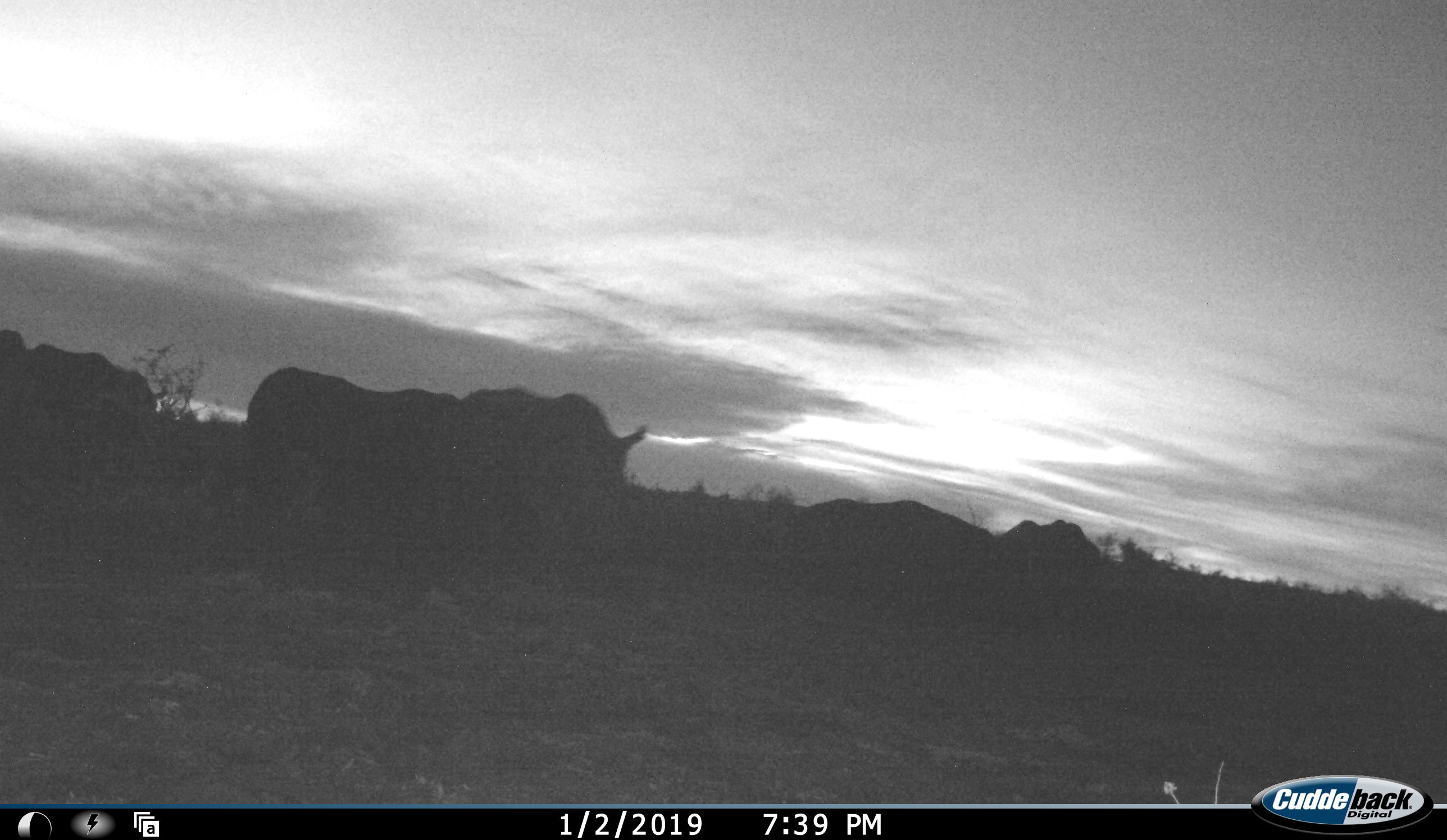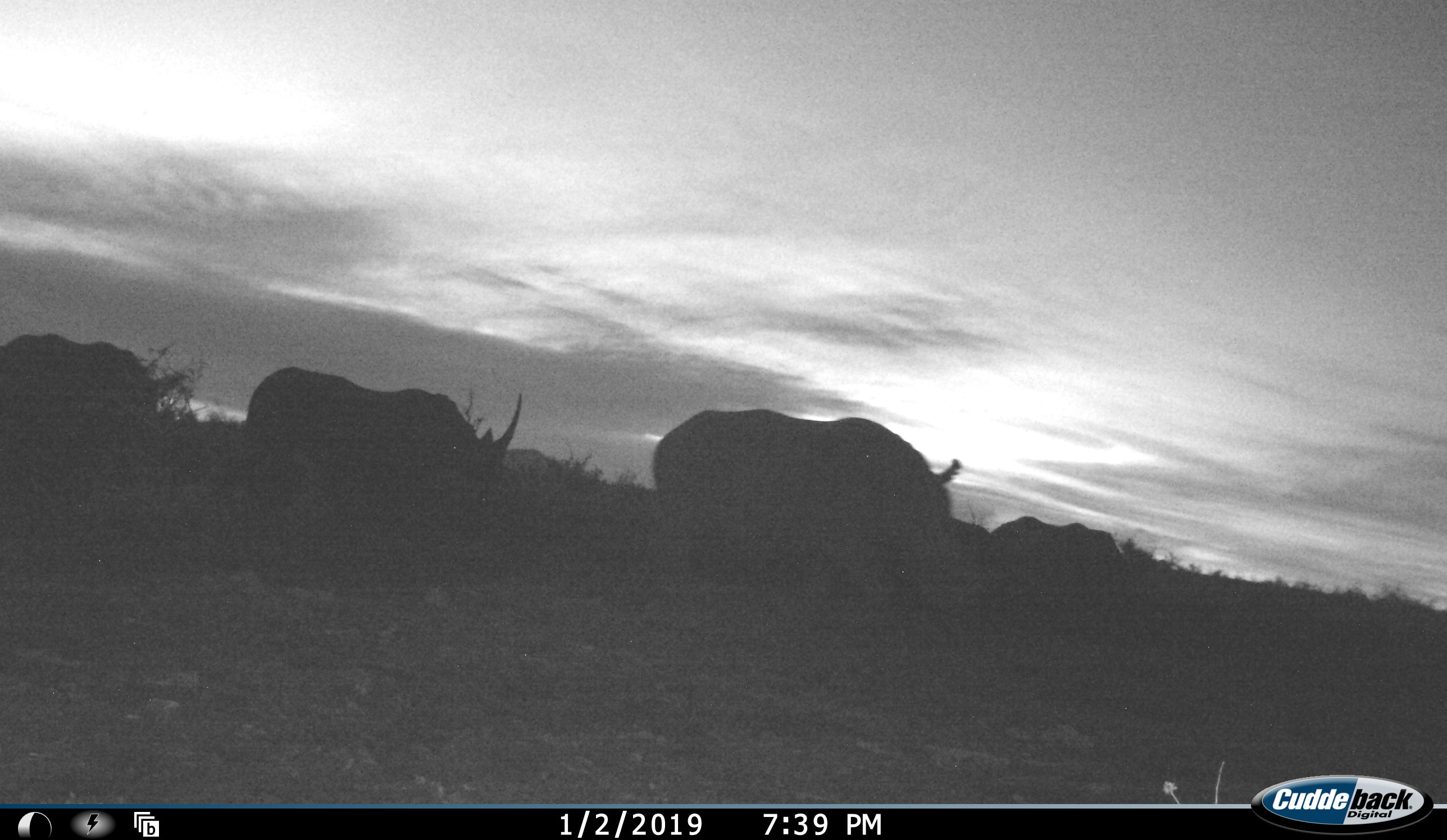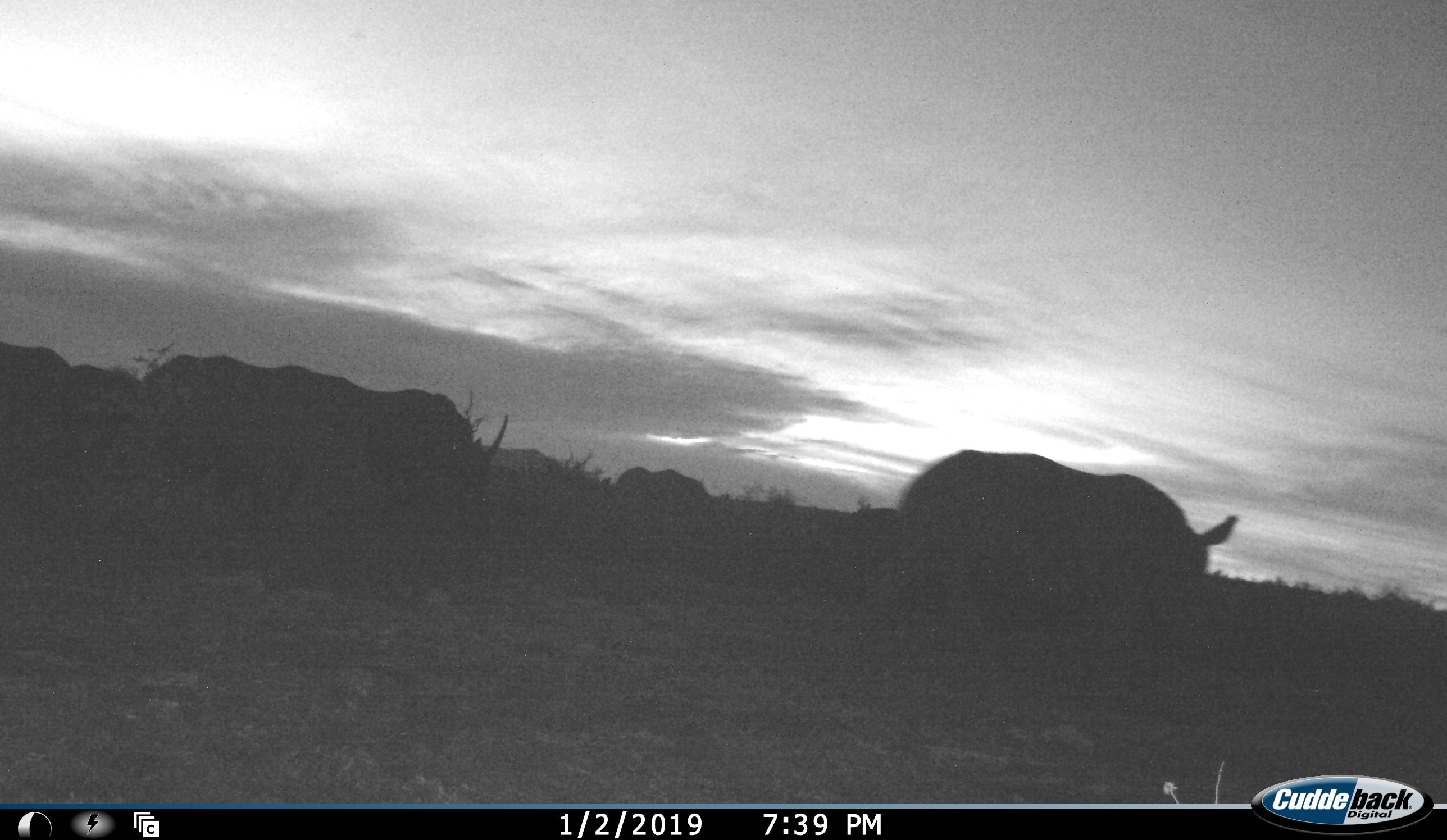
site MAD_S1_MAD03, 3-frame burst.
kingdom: Animalia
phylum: Chordata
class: Mammalia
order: Perissodactyla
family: Rhinocerotidae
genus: Ceratotherium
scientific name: Ceratotherium simum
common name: white rhinoceros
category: rhinoceroswhite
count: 5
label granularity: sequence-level